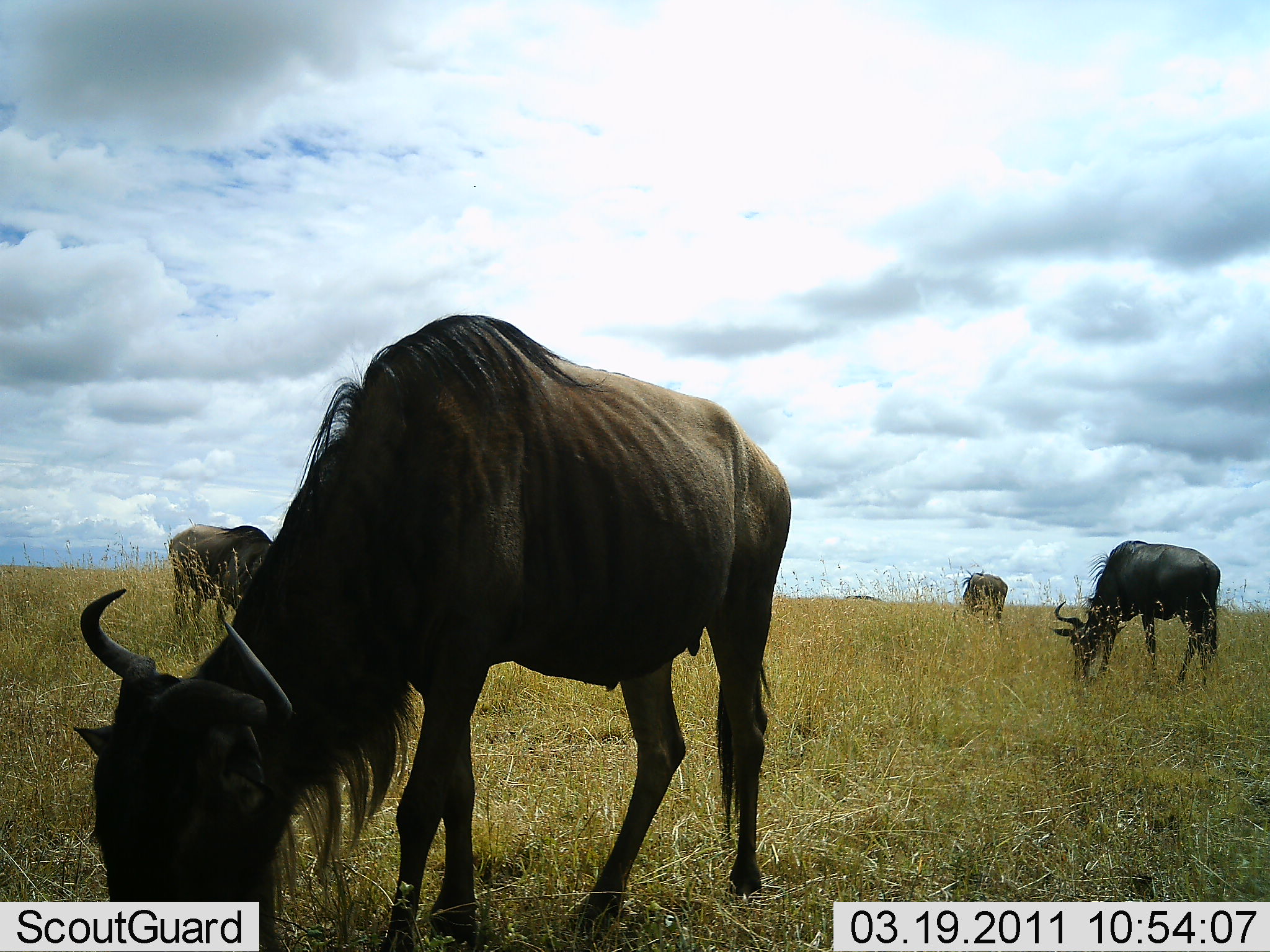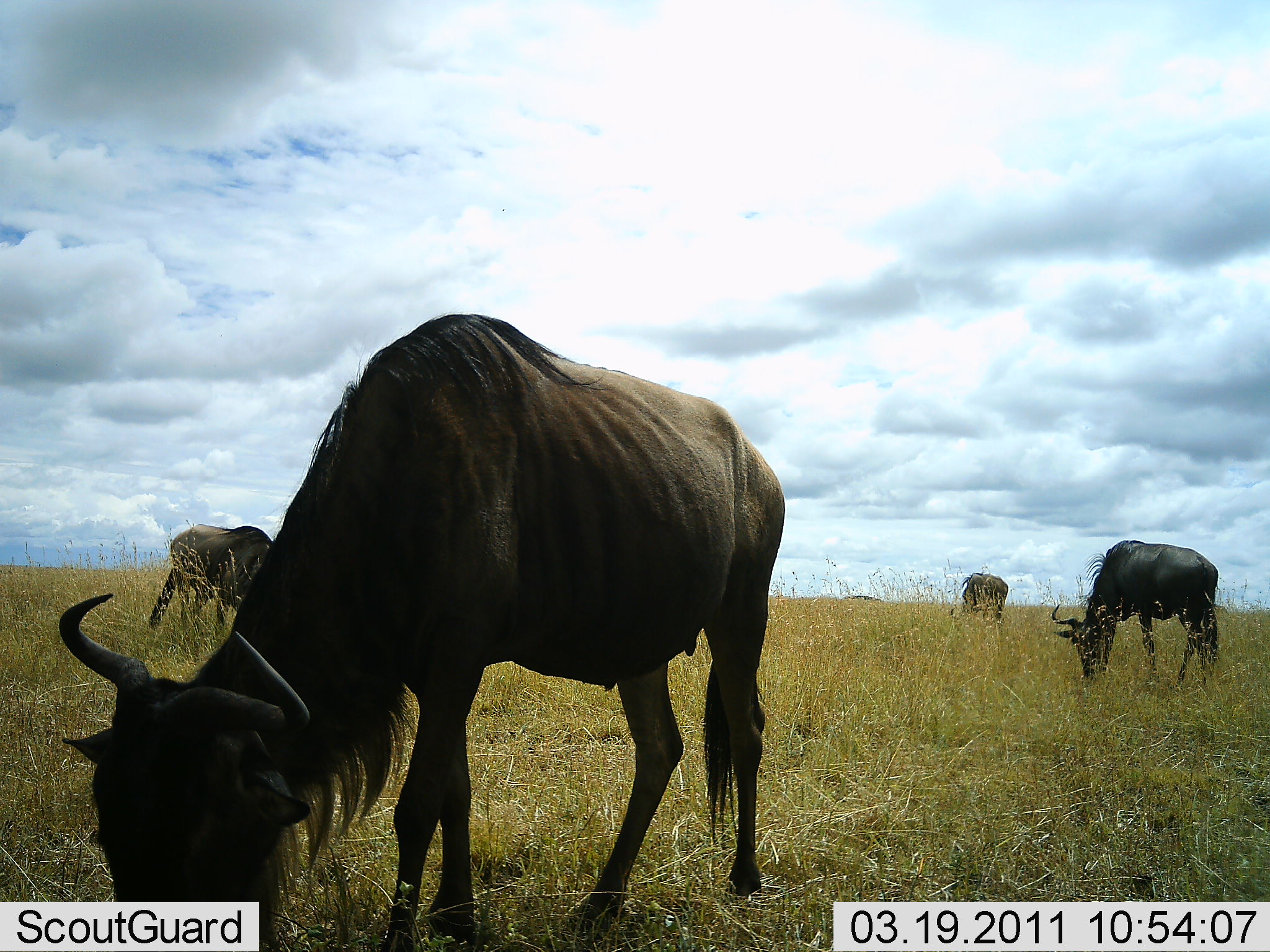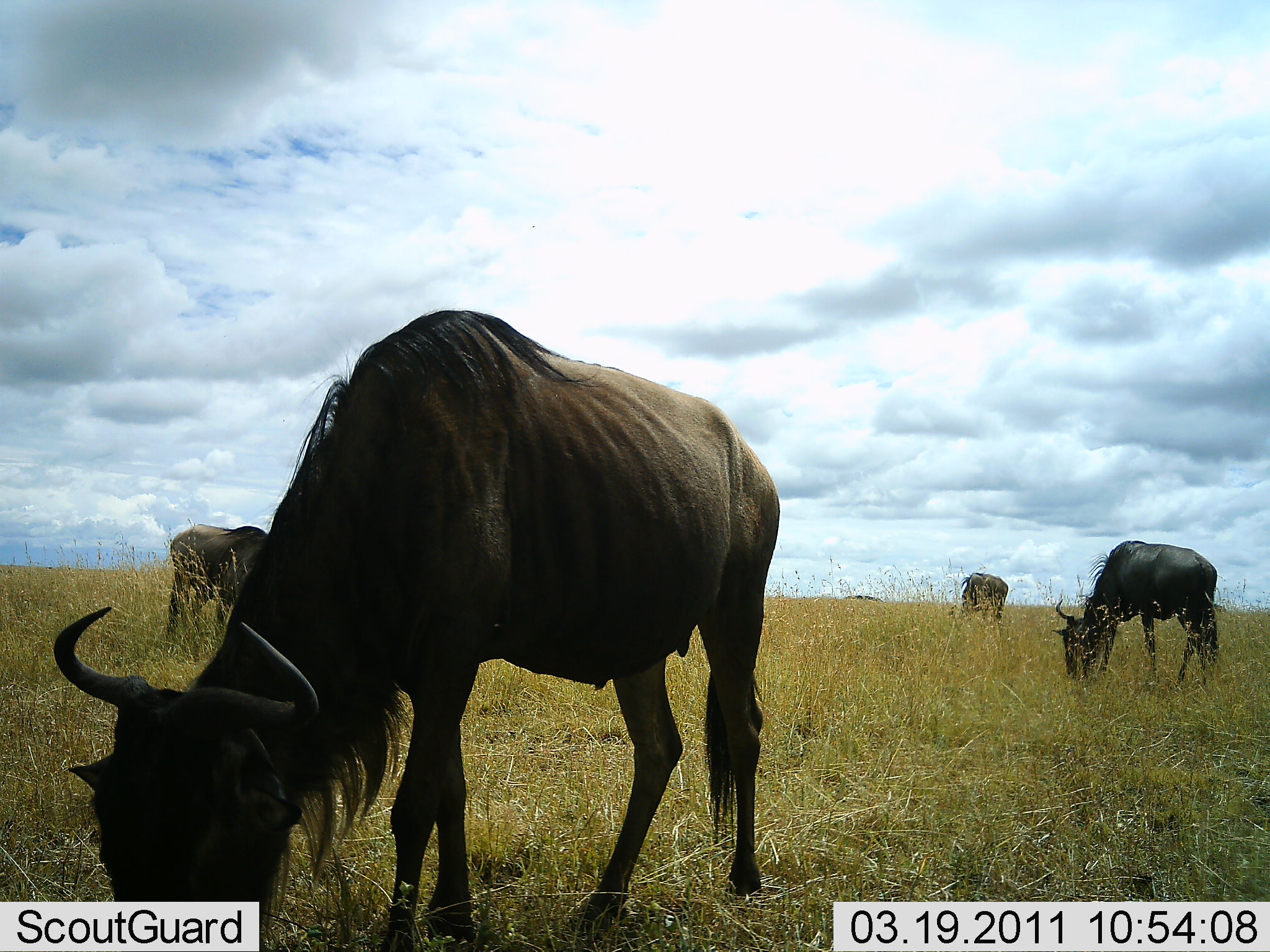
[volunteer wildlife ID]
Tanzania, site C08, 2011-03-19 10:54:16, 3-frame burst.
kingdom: Animalia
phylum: Chordata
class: Mammalia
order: Artiodactyla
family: Bovidae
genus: Connochaetes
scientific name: Connochaetes taurinus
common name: blue wildebeest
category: wildebeest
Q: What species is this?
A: Wildebeest (blue wildebeest) (Connochaetes taurinus).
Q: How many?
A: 4.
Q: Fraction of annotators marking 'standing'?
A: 7%.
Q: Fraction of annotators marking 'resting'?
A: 0%.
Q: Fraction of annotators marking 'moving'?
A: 7%.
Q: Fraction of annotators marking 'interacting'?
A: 0%.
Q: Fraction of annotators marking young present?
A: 0%.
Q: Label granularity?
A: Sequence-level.